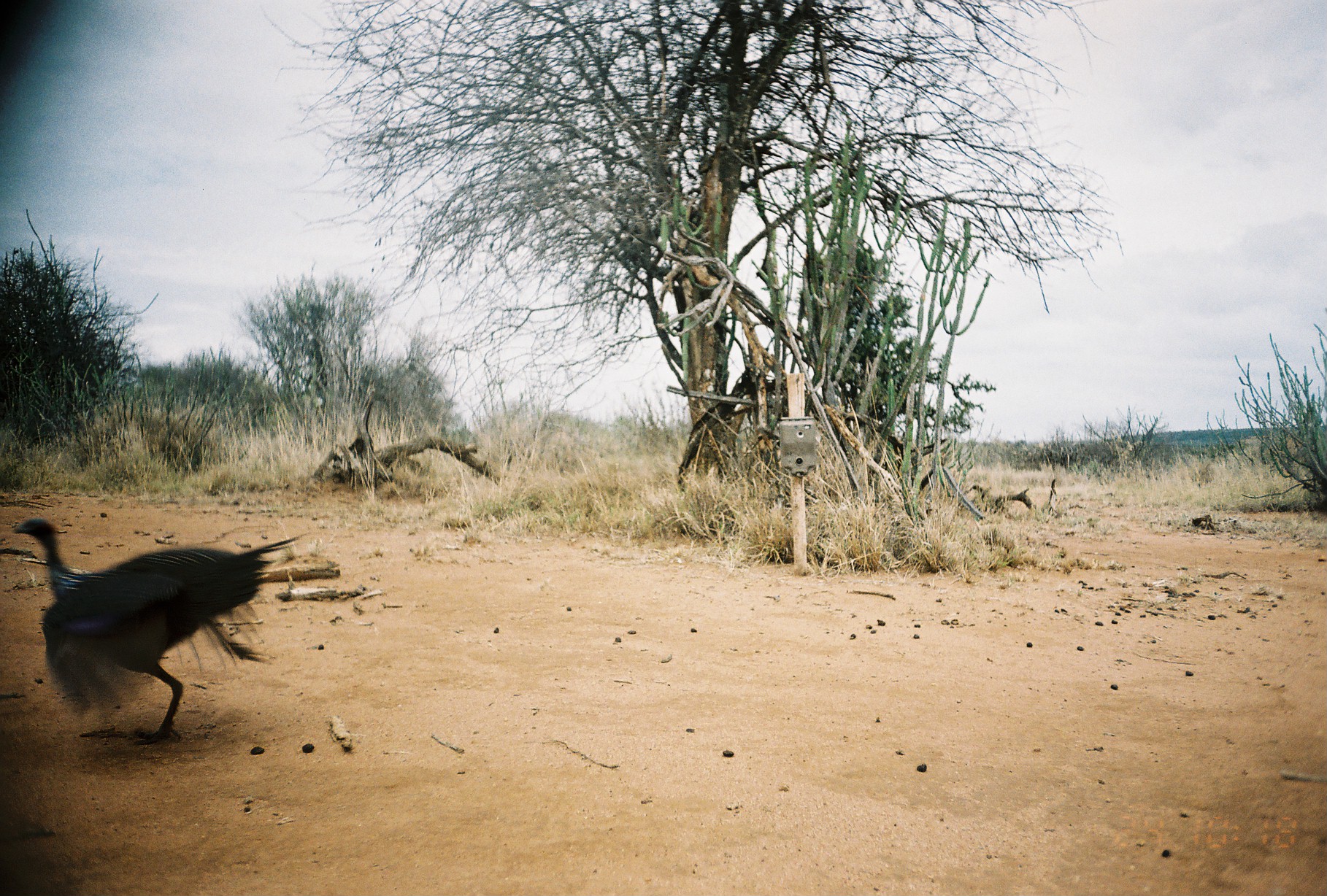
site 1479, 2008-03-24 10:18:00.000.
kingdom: Animalia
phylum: Chordata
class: Aves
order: Galliformes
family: Numididae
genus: Acryllium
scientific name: Acryllium vulturinum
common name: vulturine guineafowl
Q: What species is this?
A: Acryllium vulturinum (vulturine guineafowl).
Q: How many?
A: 1.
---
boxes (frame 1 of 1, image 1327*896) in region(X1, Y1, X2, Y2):
acryllium vulturinum: region(8, 516, 311, 747)